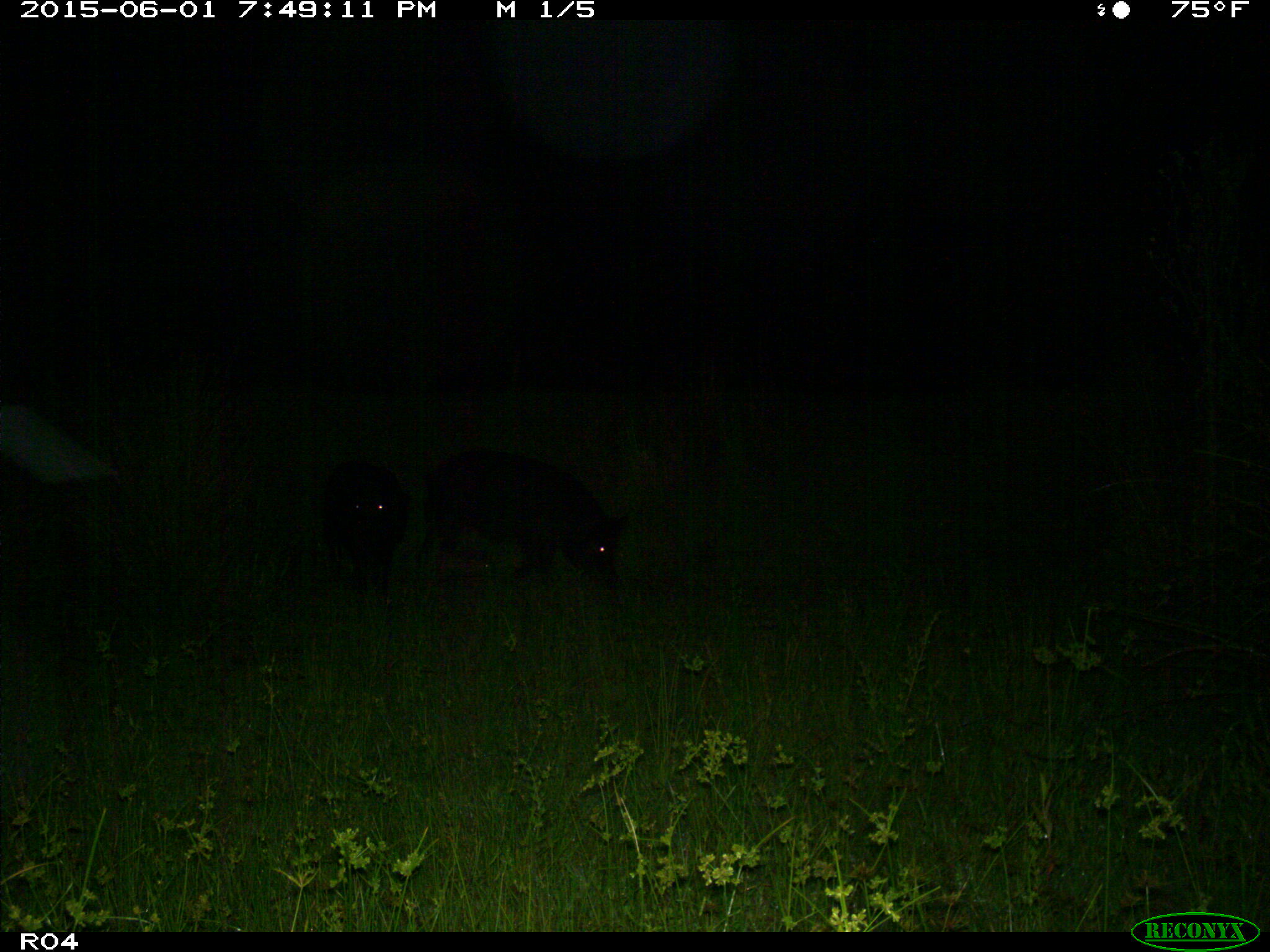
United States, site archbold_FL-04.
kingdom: Animalia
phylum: Chordata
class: Mammalia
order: Artiodactyla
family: Suidae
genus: Sus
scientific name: Sus scrofa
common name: wild boar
Sus scrofa (wild boar).